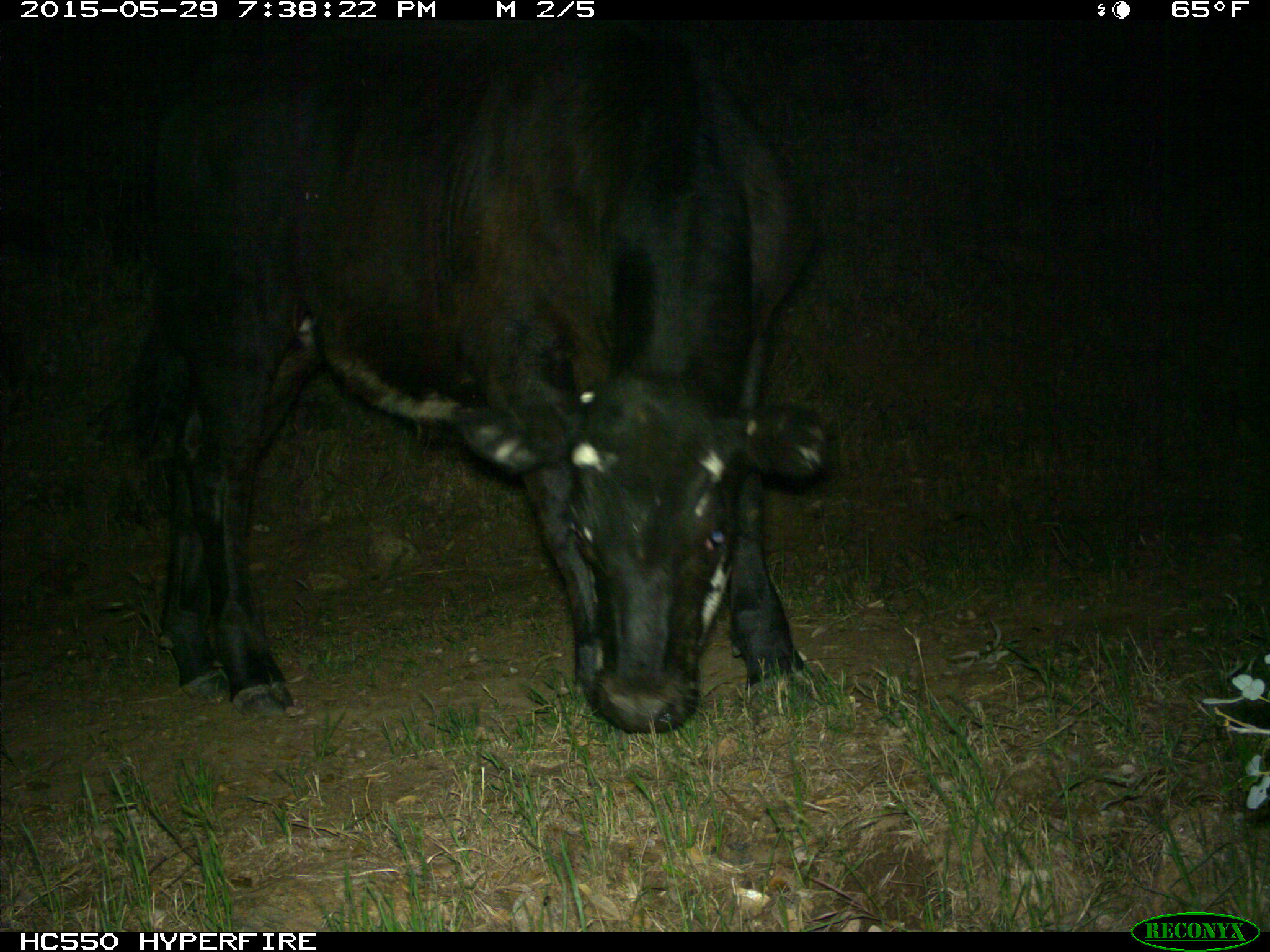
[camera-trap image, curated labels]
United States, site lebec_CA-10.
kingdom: Animalia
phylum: Chordata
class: Mammalia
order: Artiodactyla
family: Bovidae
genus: Bos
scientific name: Bos taurus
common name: domestic cow